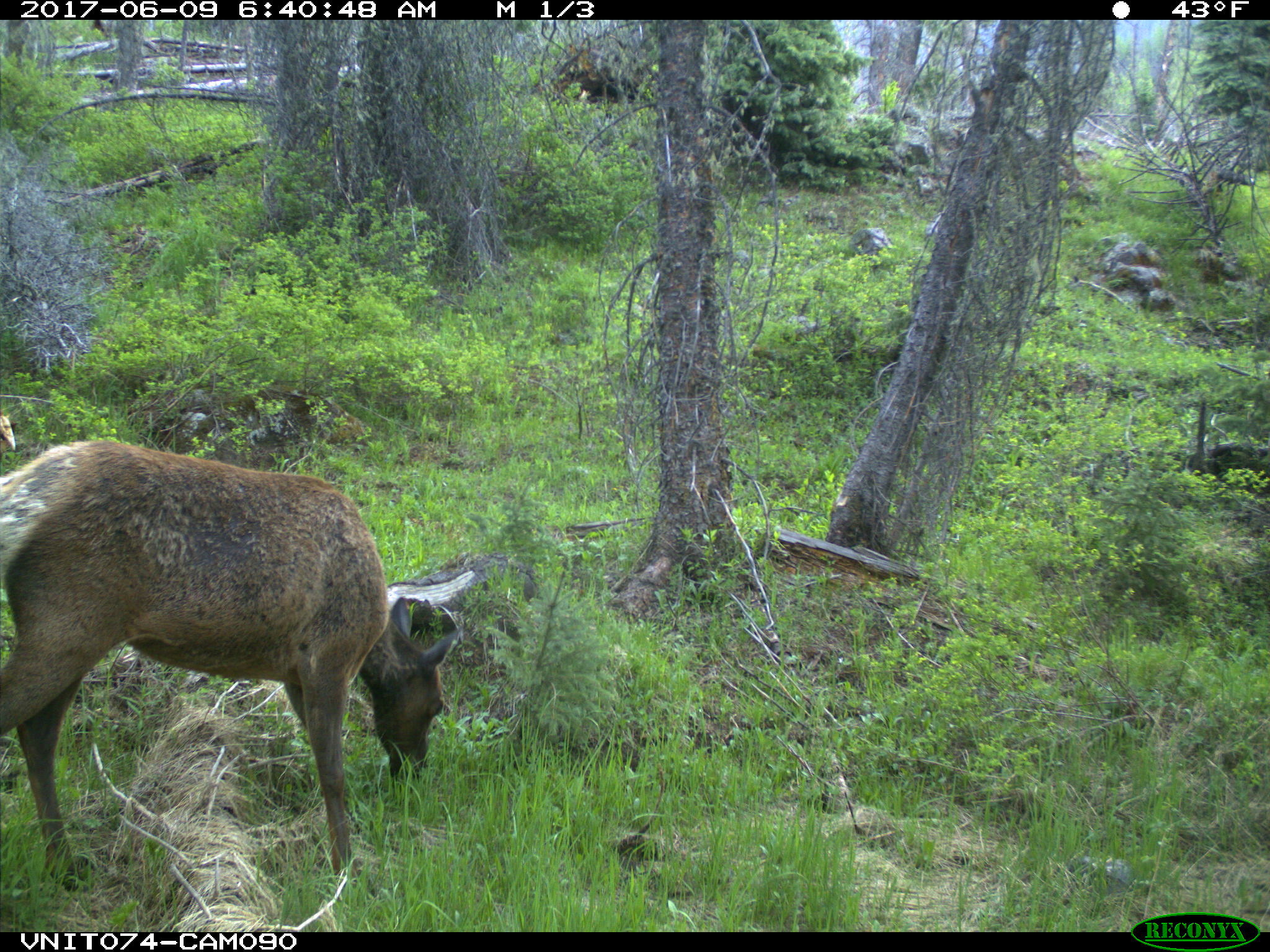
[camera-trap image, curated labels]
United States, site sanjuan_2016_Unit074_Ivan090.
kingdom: Animalia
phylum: Chordata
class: Mammalia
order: Artiodactyla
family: Cervidae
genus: Cervus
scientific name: Cervus elaphus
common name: red deer